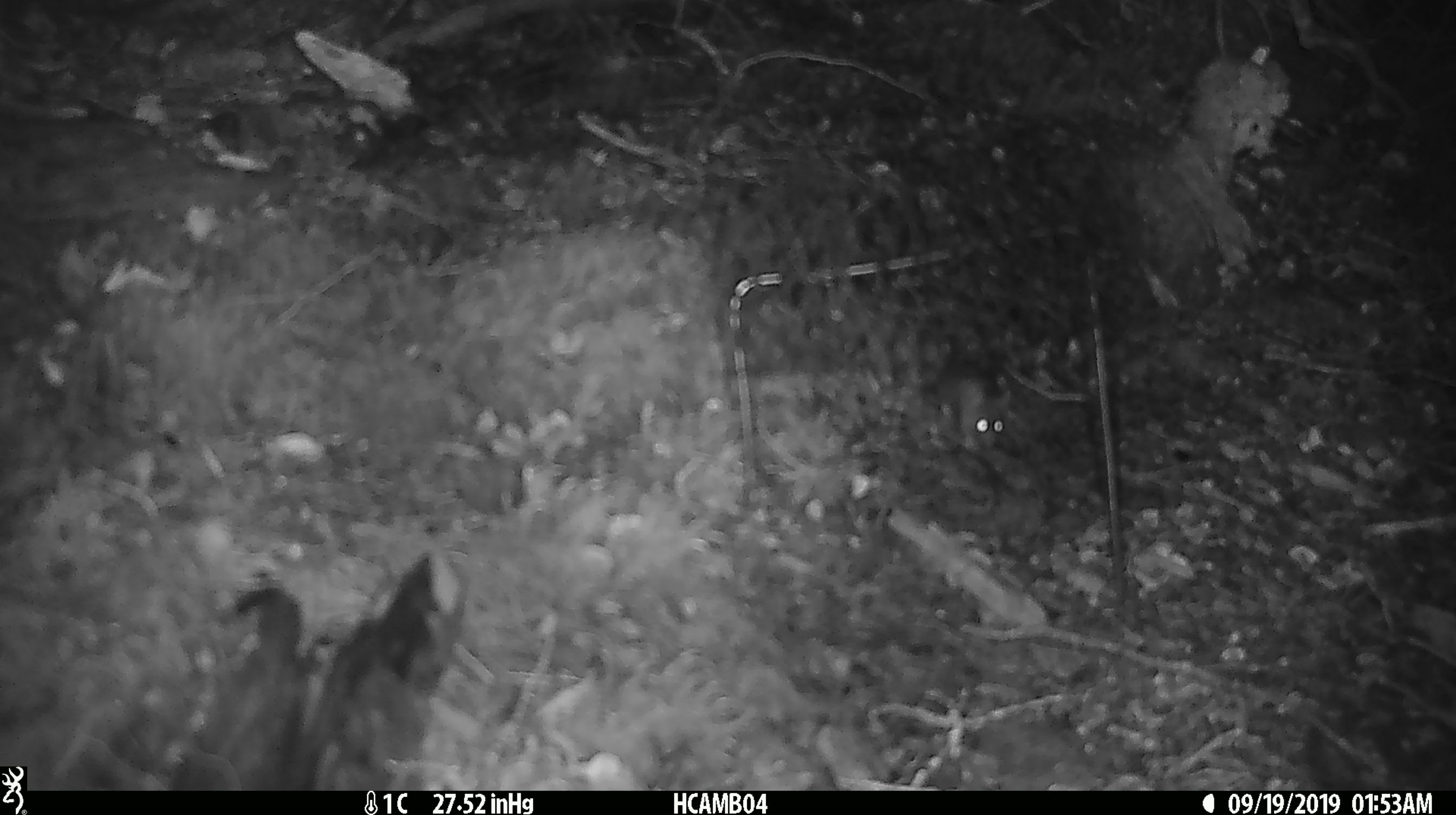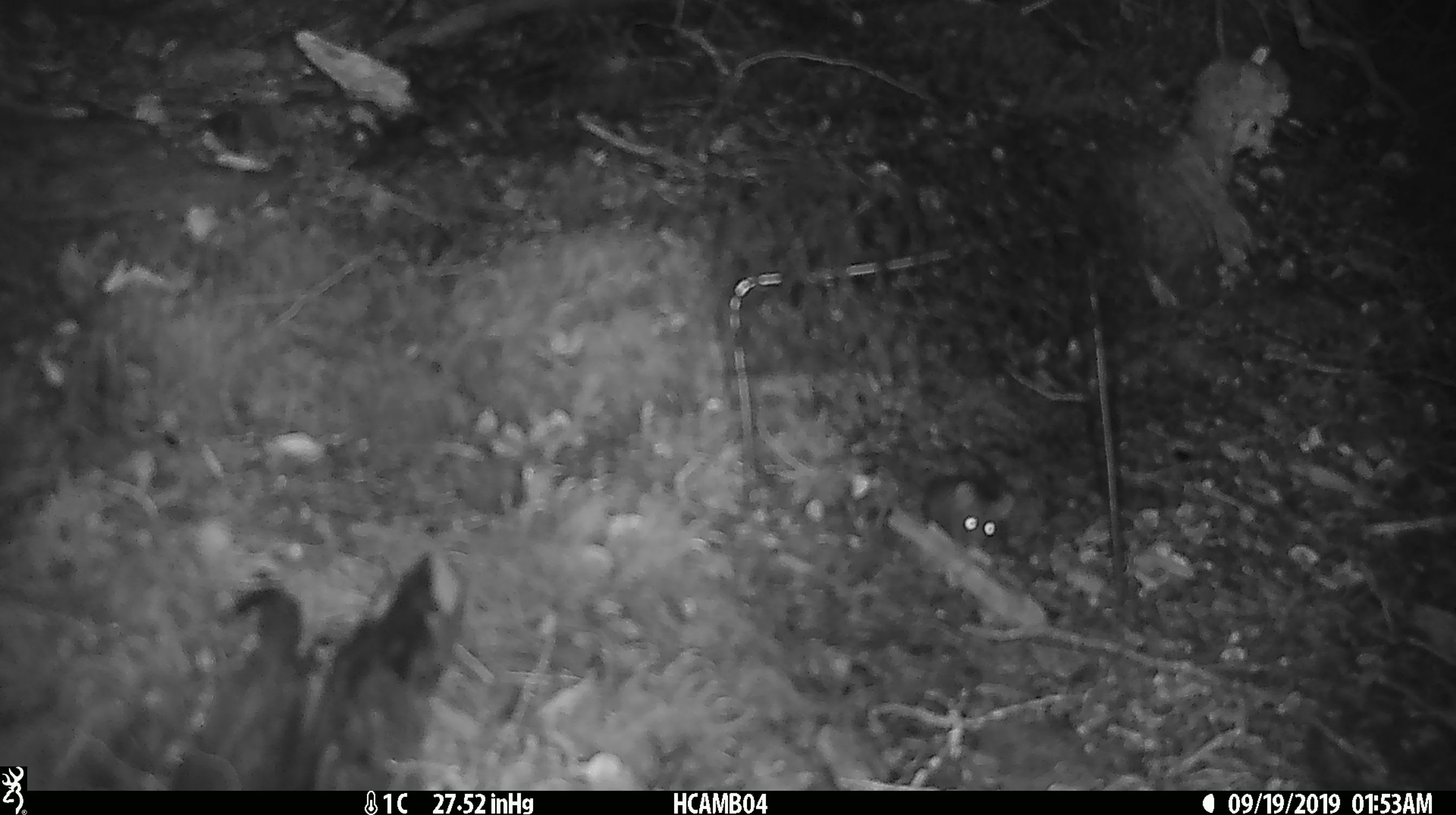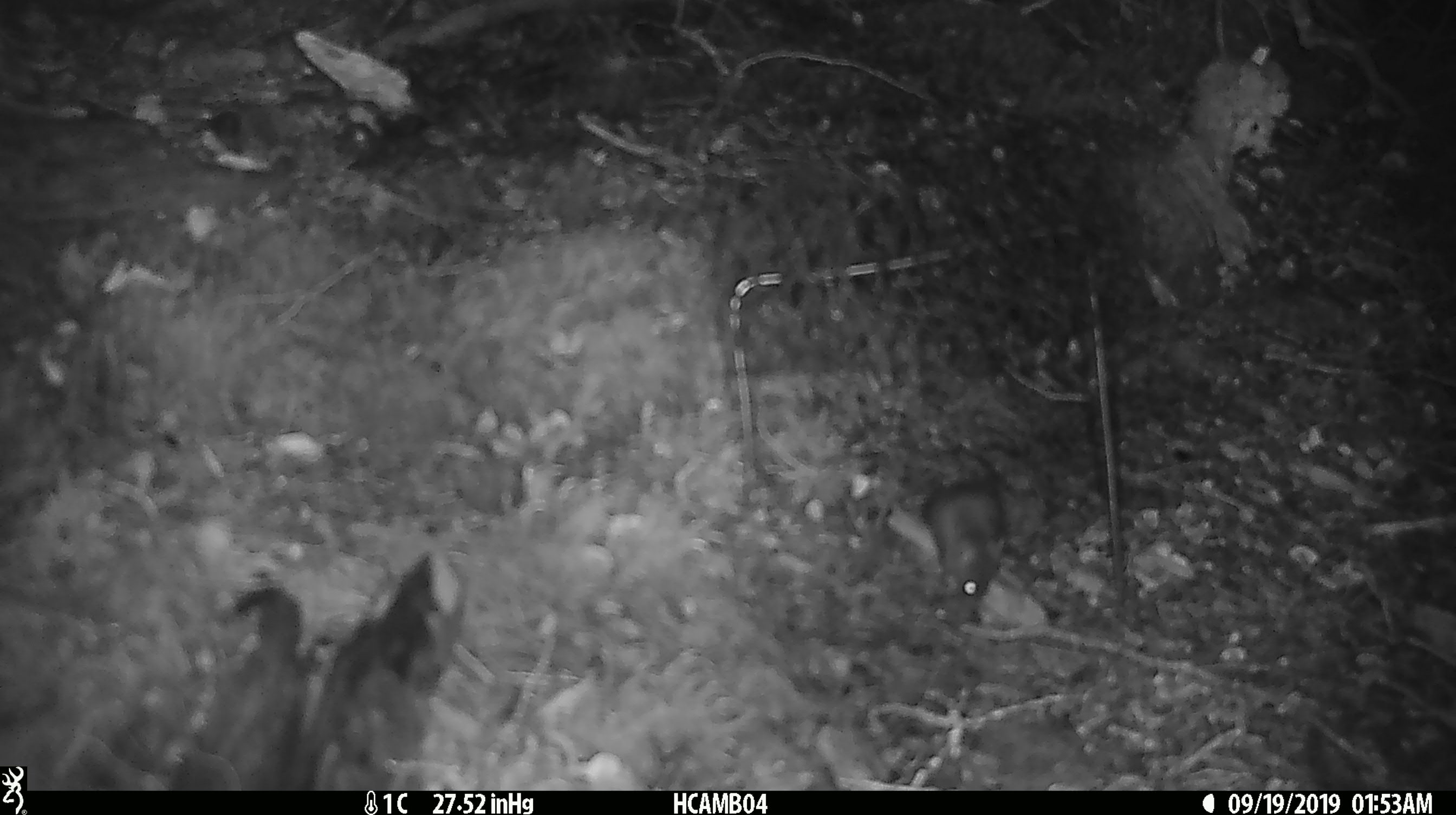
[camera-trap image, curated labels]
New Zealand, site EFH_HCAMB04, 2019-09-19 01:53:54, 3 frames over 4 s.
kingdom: Animalia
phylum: Chordata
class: Mammalia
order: Rodentia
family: Muridae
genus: Mus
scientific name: Mus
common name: mouse